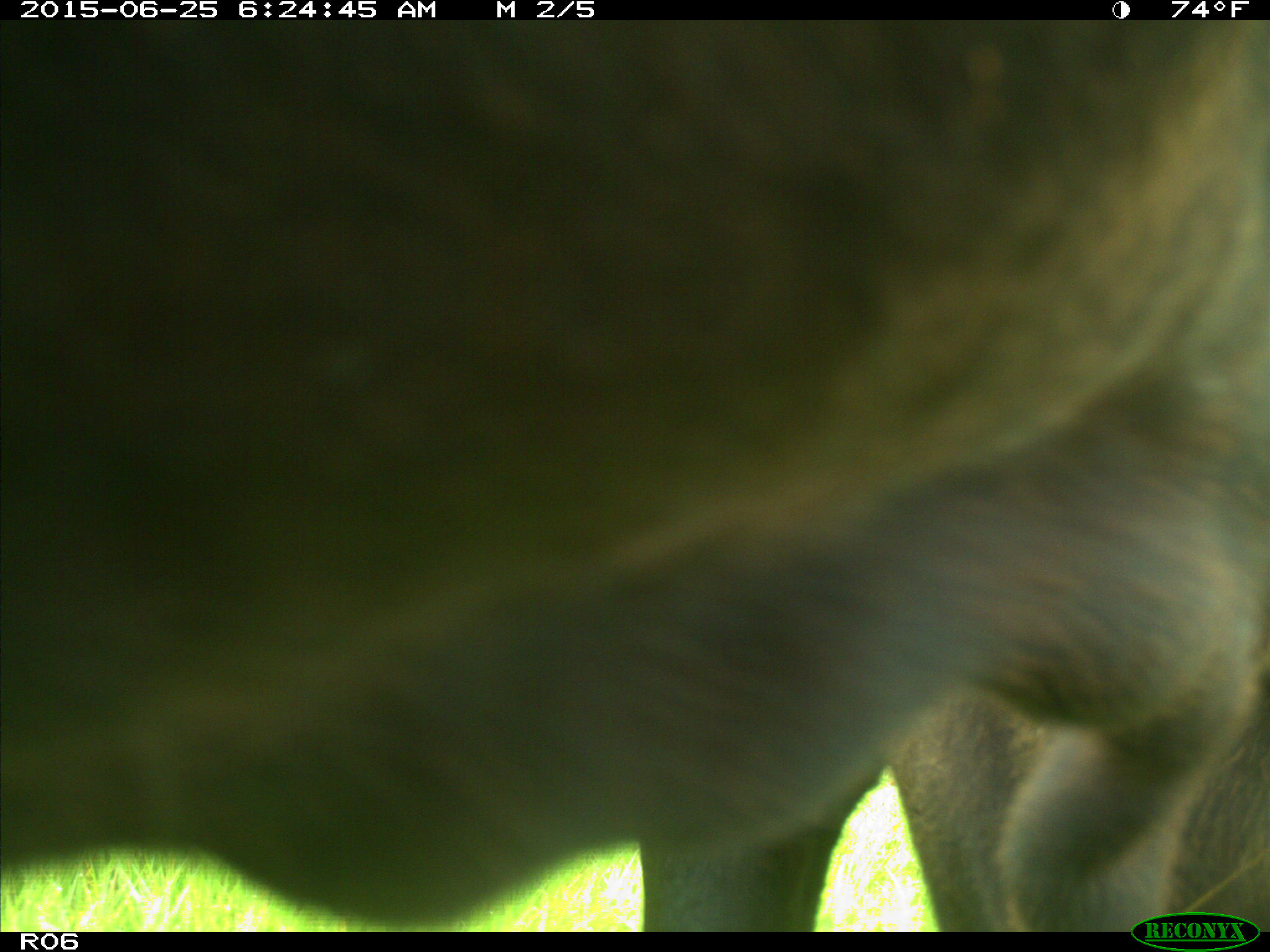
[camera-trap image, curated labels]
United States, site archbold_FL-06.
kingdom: Animalia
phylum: Chordata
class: Mammalia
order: Artiodactyla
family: Bovidae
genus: Bos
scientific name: Bos taurus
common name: domestic cow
Bos taurus (domestic cow).